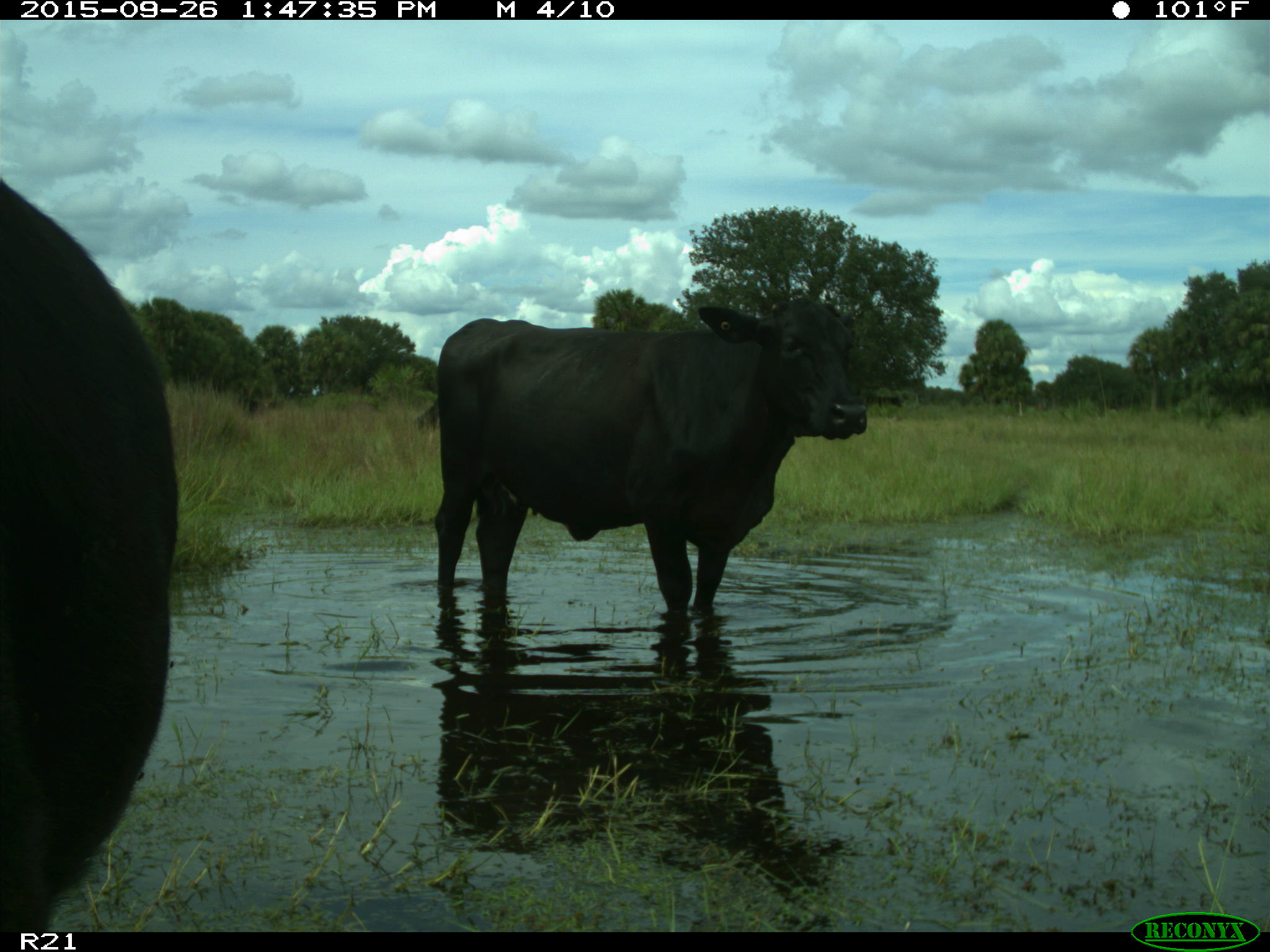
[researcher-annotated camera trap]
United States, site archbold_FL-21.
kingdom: Animalia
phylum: Chordata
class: Mammalia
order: Artiodactyla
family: Bovidae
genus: Bos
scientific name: Bos taurus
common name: domestic cow